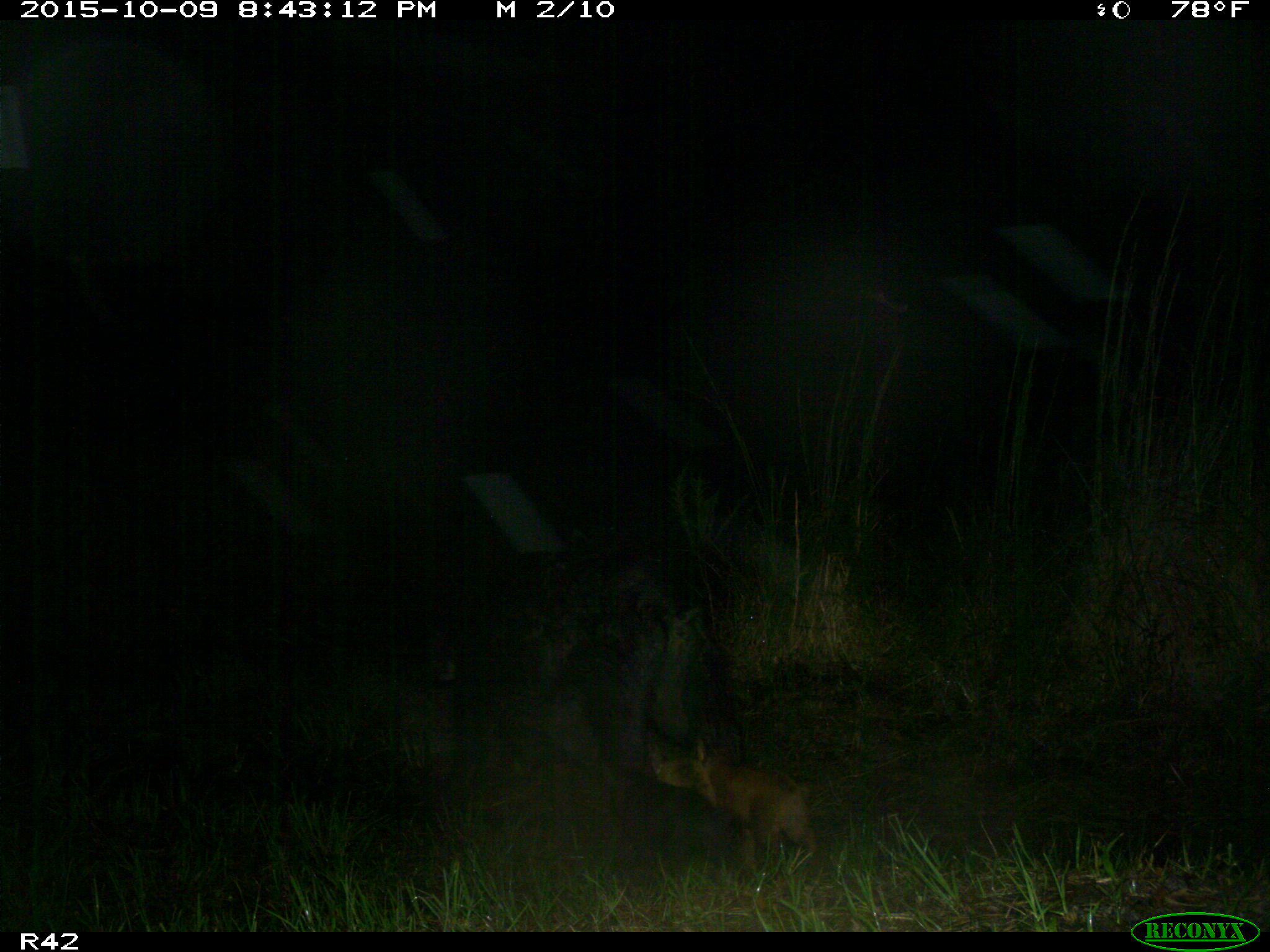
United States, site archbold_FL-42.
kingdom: Animalia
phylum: Chordata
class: Mammalia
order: Artiodactyla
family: Suidae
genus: Sus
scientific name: Sus scrofa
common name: wild boar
Sus scrofa (wild boar).